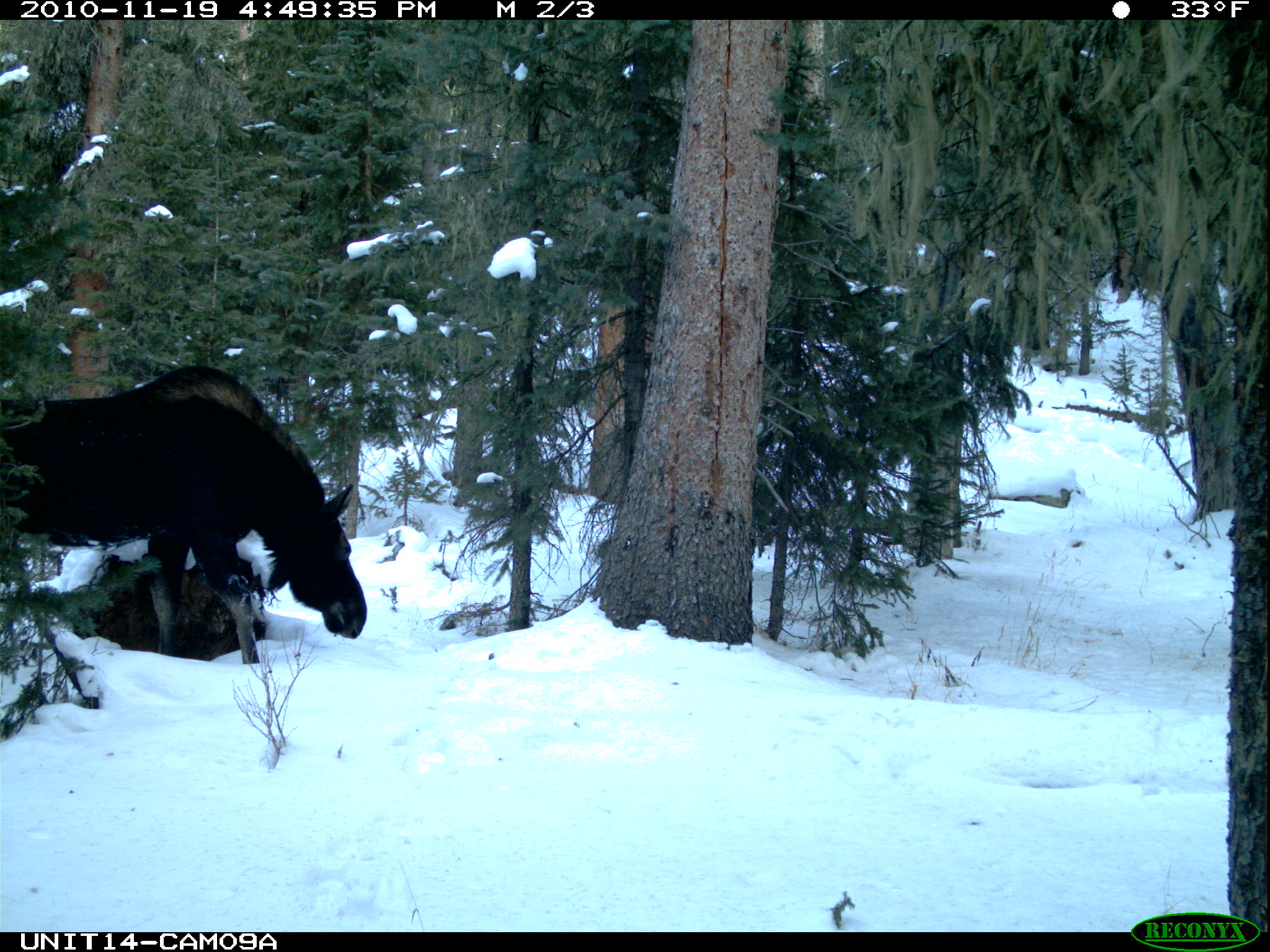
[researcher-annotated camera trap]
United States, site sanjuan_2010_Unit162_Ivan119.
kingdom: Animalia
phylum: Chordata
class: Mammalia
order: Artiodactyla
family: Cervidae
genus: Alces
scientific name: Alces alces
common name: moose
Alces alces (moose).